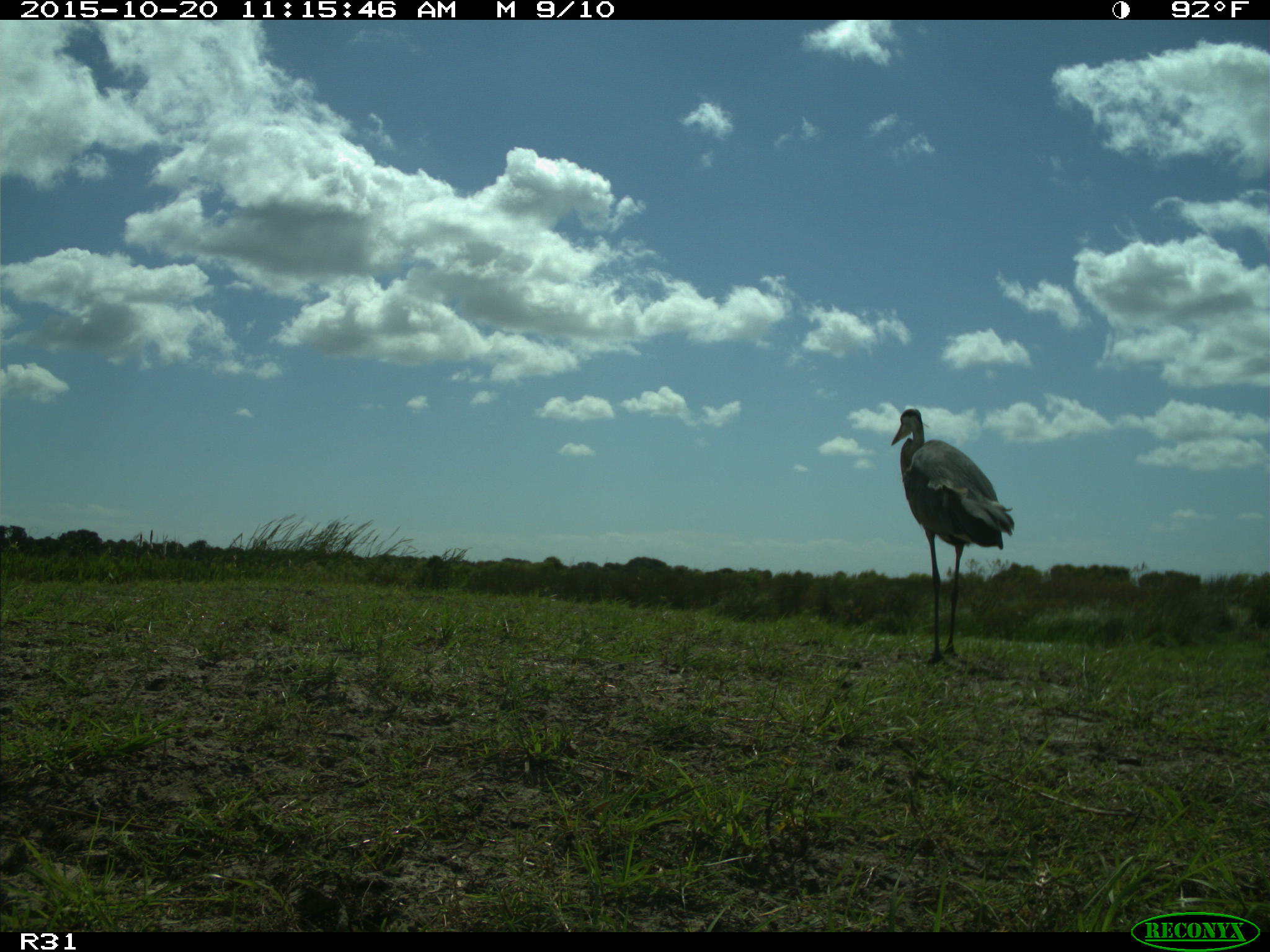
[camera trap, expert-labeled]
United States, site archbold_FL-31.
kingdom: Animalia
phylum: Chordata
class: Aves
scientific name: Aves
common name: birds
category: unidentified bird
Unidentified bird (birds) (Aves).